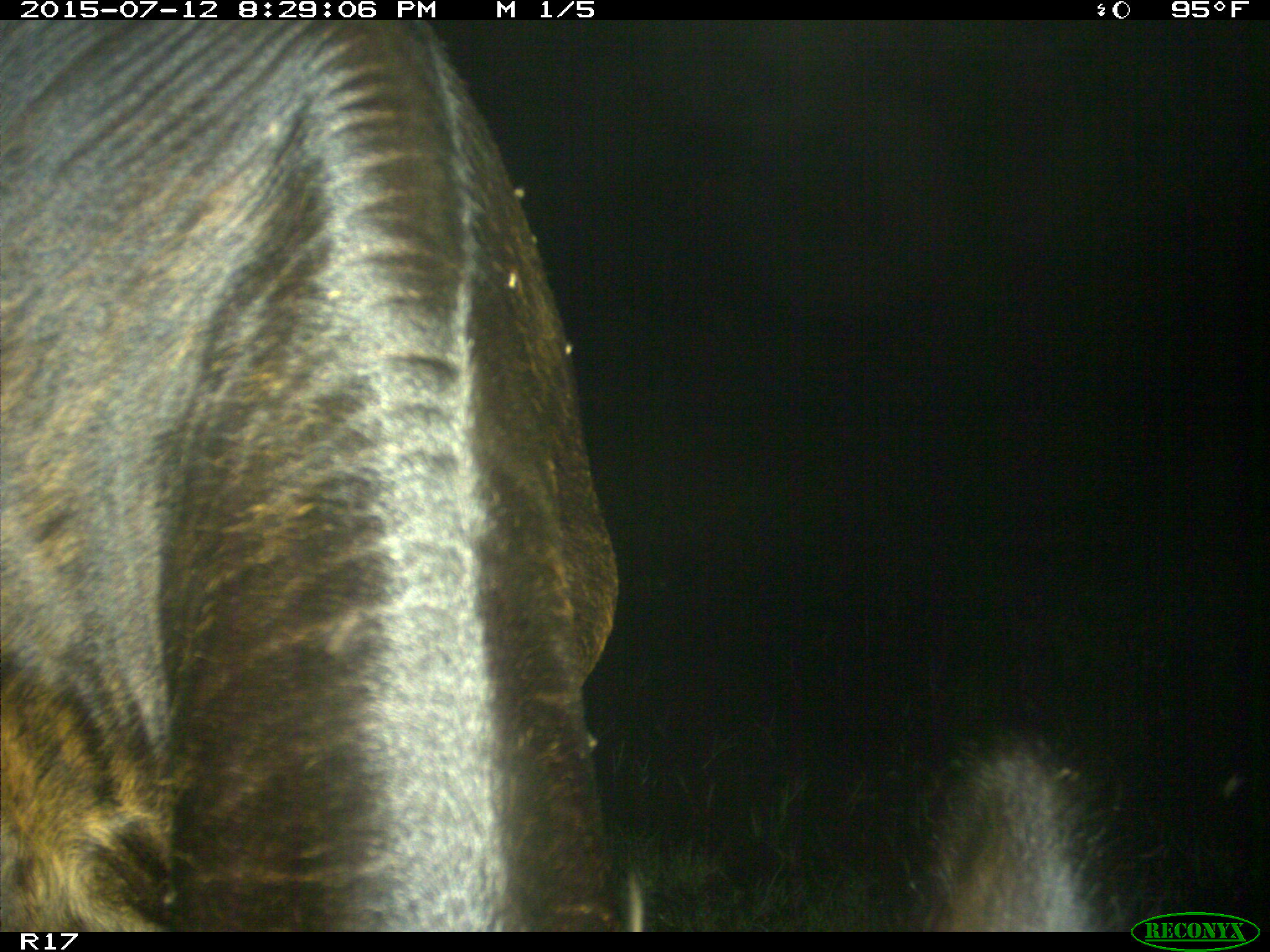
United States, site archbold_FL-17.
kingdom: Animalia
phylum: Chordata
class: Mammalia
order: Artiodactyla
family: Bovidae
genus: Bos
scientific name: Bos taurus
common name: domestic cow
Bos taurus (domestic cow).